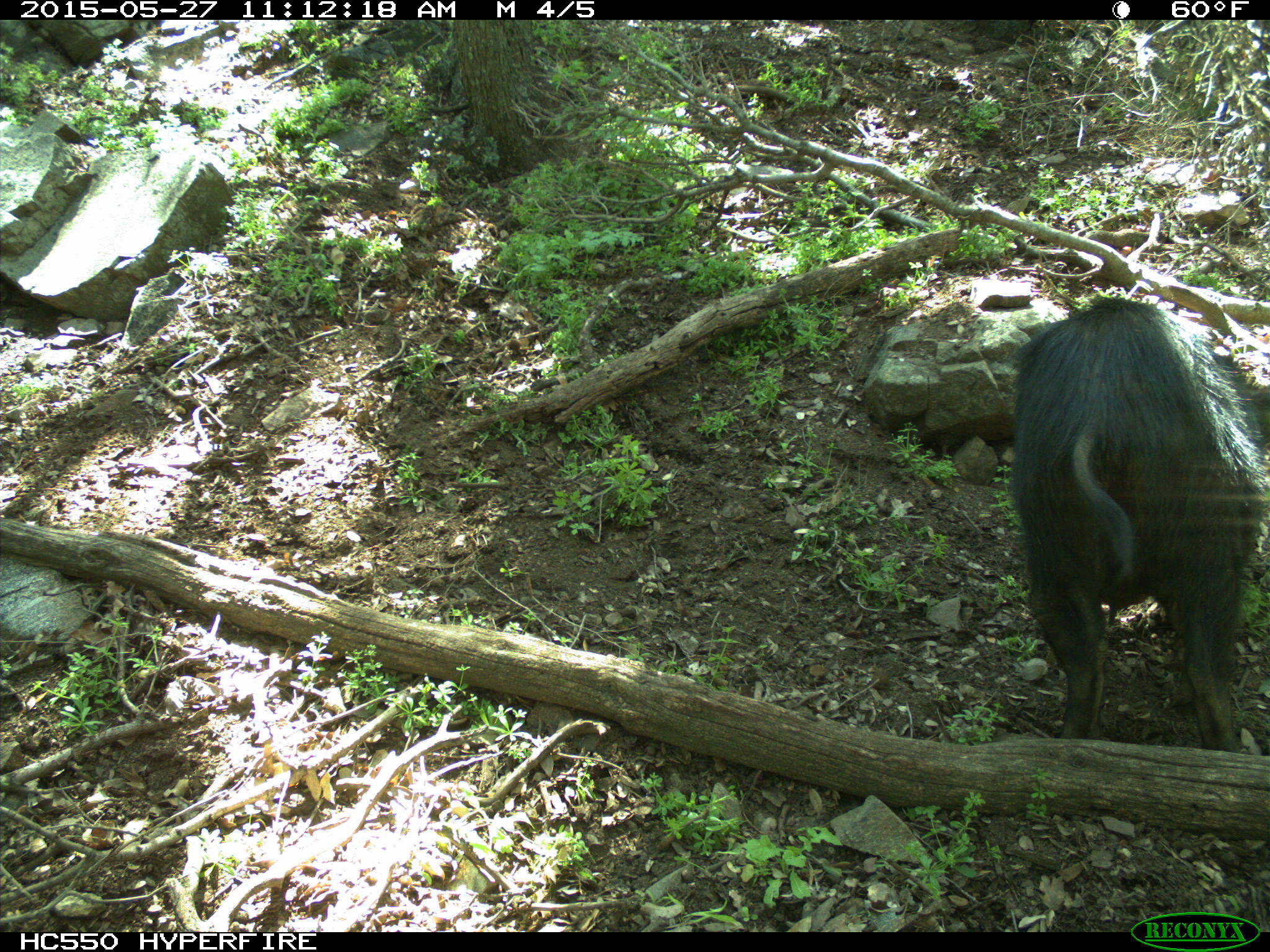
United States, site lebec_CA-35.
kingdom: Animalia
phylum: Chordata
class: Mammalia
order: Artiodactyla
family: Suidae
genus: Sus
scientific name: Sus scrofa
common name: wild boar